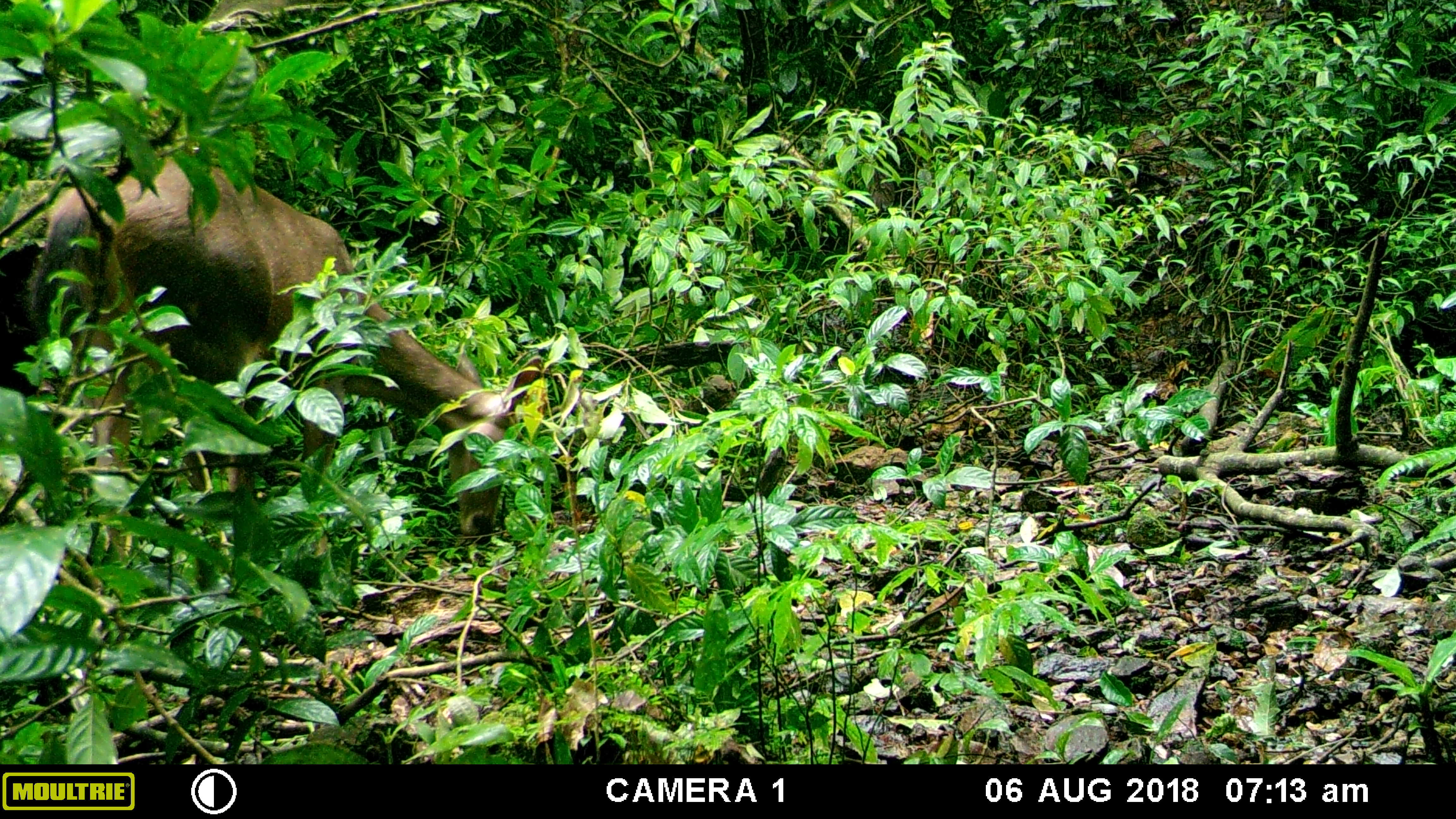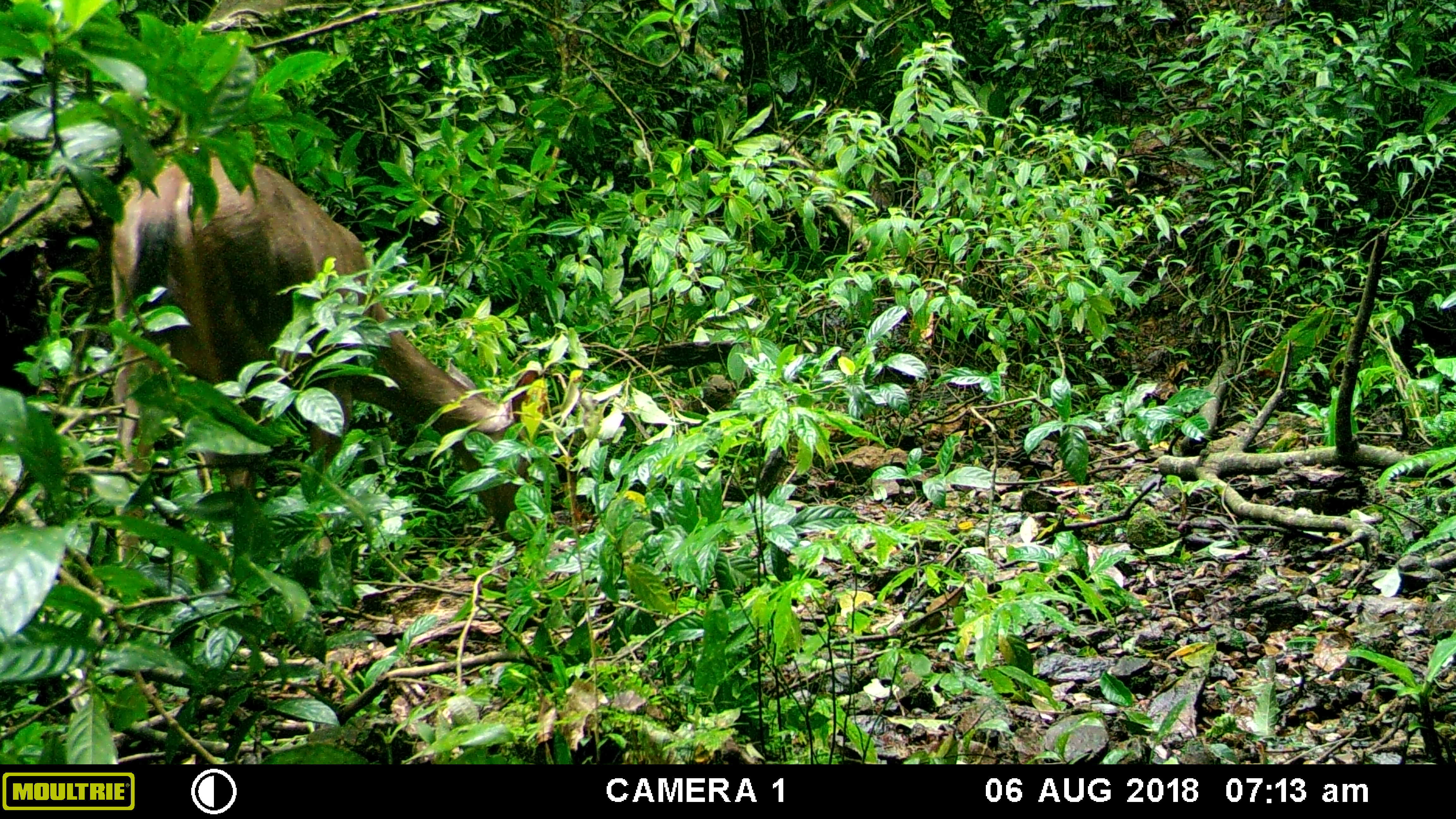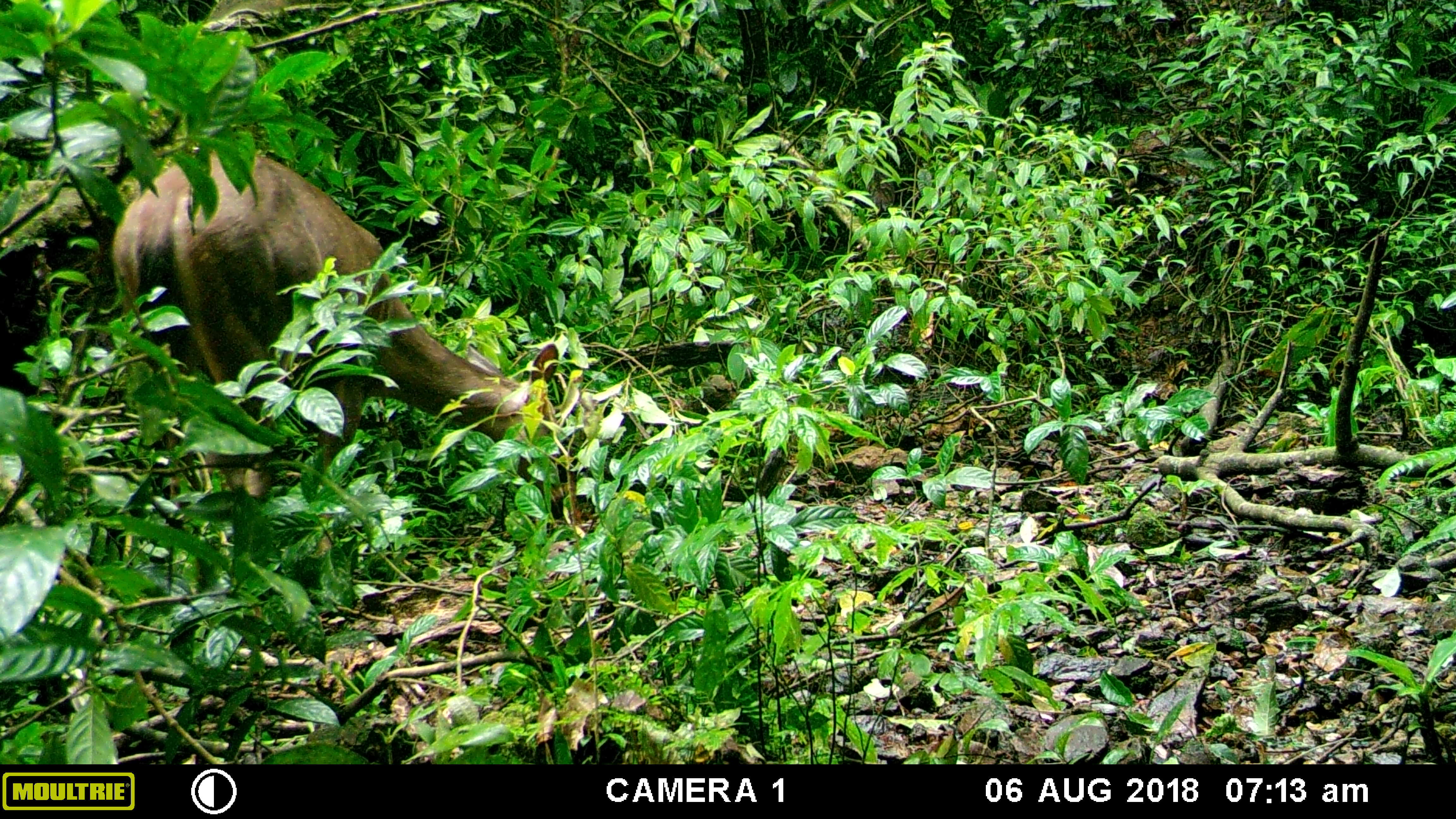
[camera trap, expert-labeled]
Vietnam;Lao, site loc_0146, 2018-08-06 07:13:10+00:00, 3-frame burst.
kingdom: Animalia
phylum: Chordata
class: Mammalia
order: Artiodactyla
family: Cervidae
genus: Rusa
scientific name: Rusa unicolor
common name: sambar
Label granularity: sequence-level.